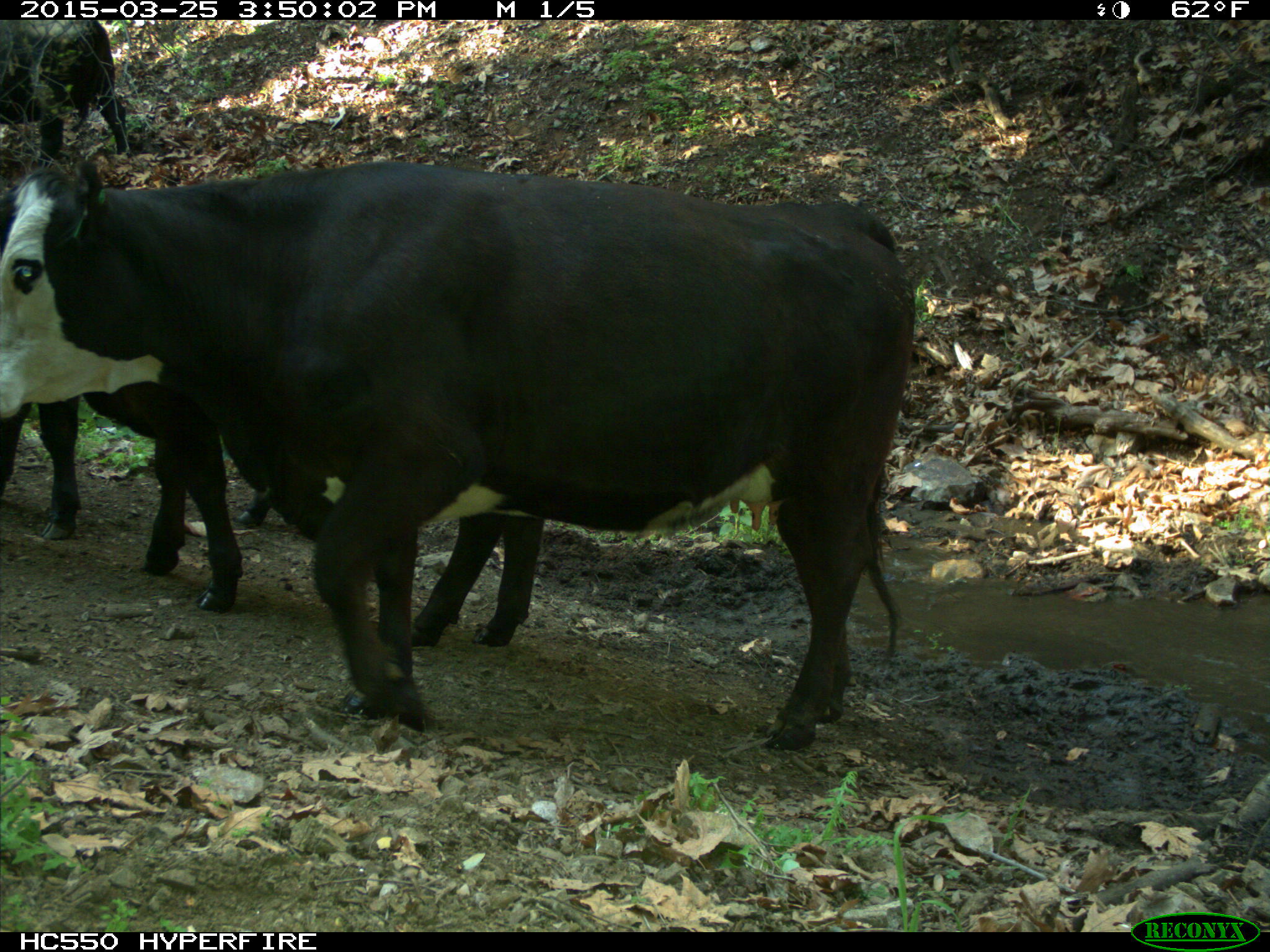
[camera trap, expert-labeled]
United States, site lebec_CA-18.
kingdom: Animalia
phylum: Chordata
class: Mammalia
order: Artiodactyla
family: Bovidae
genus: Bos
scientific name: Bos taurus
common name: domestic cow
Bos taurus (domestic cow).